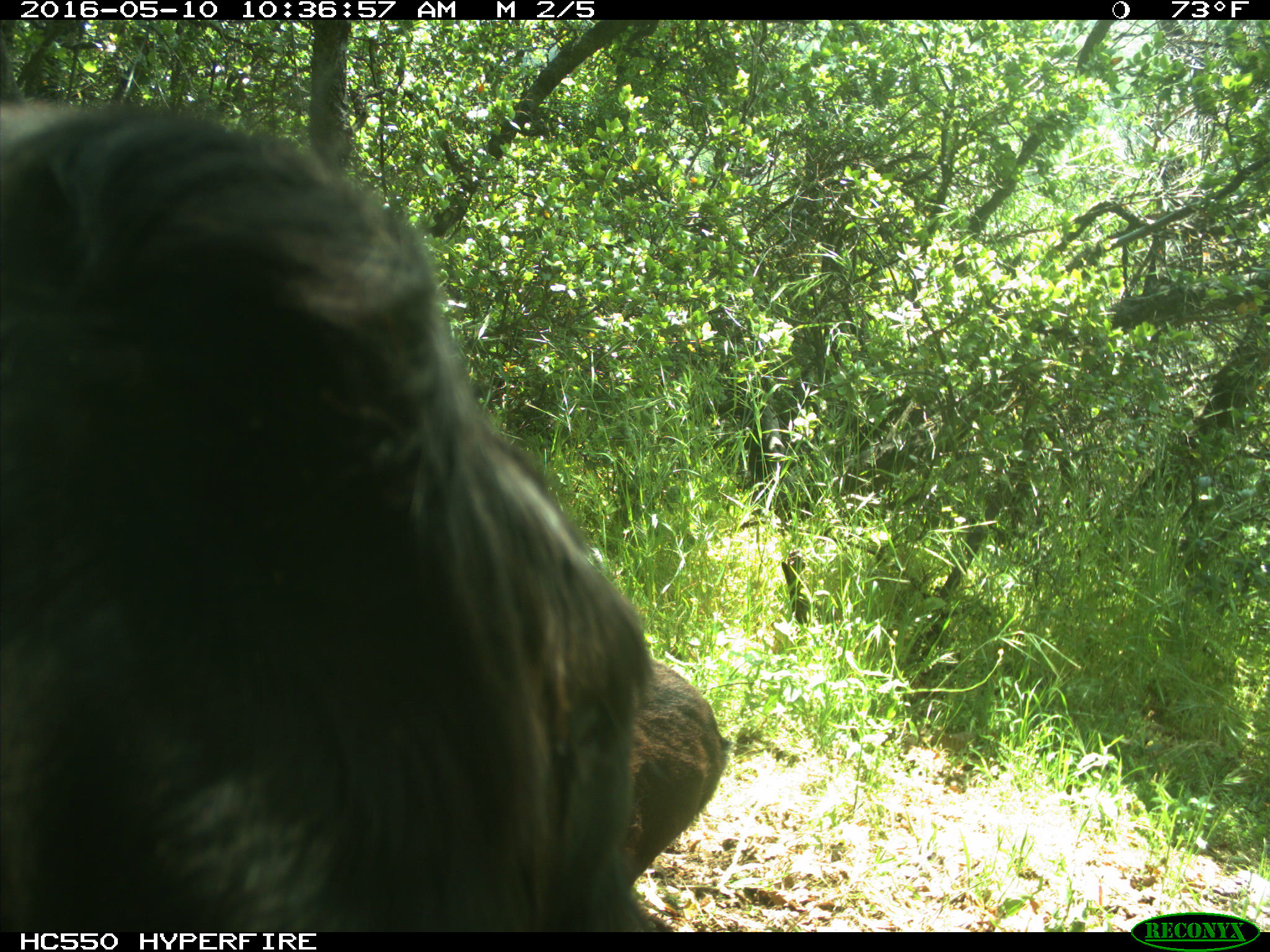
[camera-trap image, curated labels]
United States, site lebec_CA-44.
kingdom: Animalia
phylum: Chordata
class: Mammalia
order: Artiodactyla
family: Bovidae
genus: Bos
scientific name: Bos taurus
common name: domestic cow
Bos taurus (domestic cow).